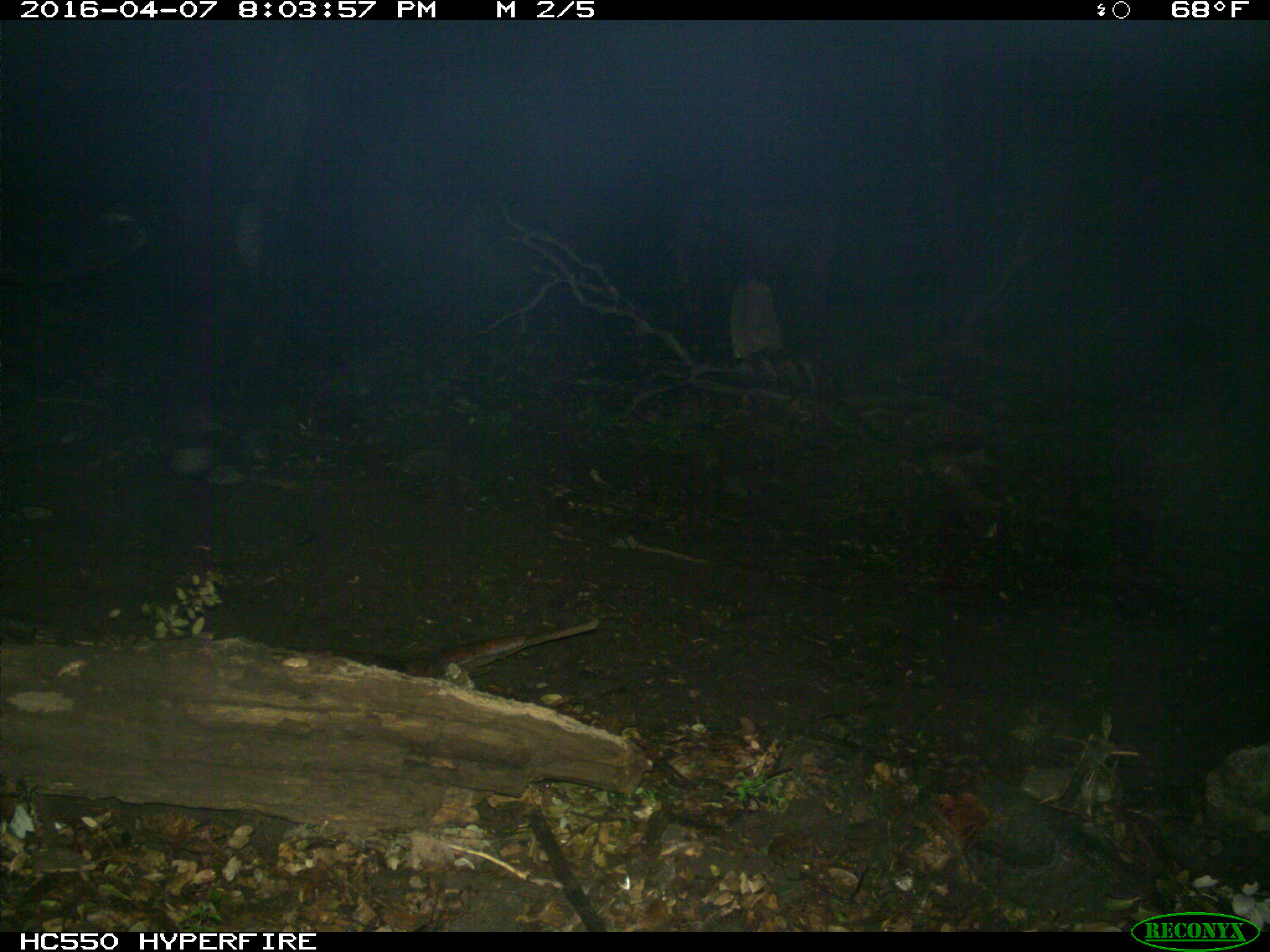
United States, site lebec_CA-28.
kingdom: Animalia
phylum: Chordata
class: Mammalia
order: Artiodactyla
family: Bovidae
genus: Bos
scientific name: Bos taurus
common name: domestic cow